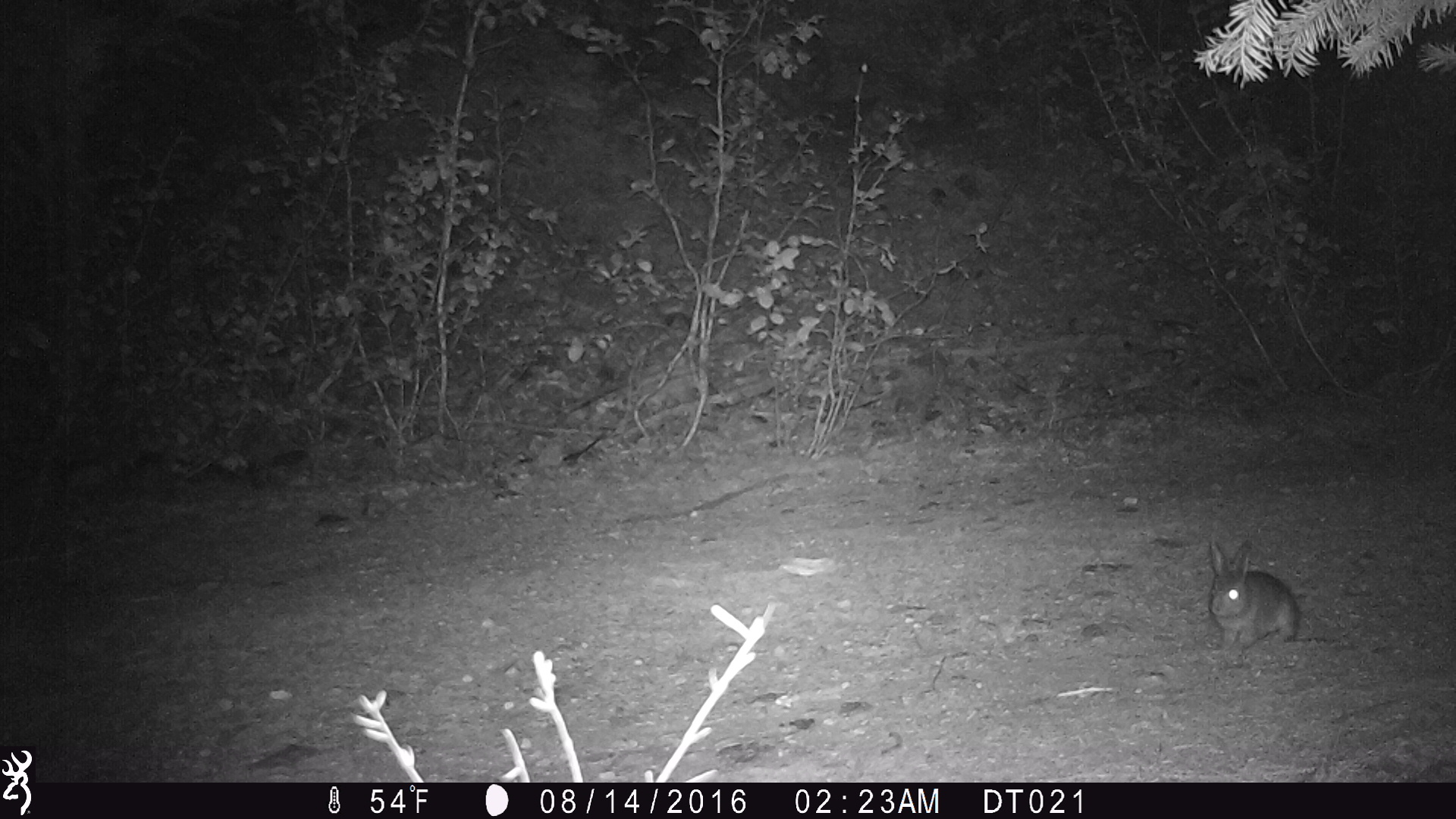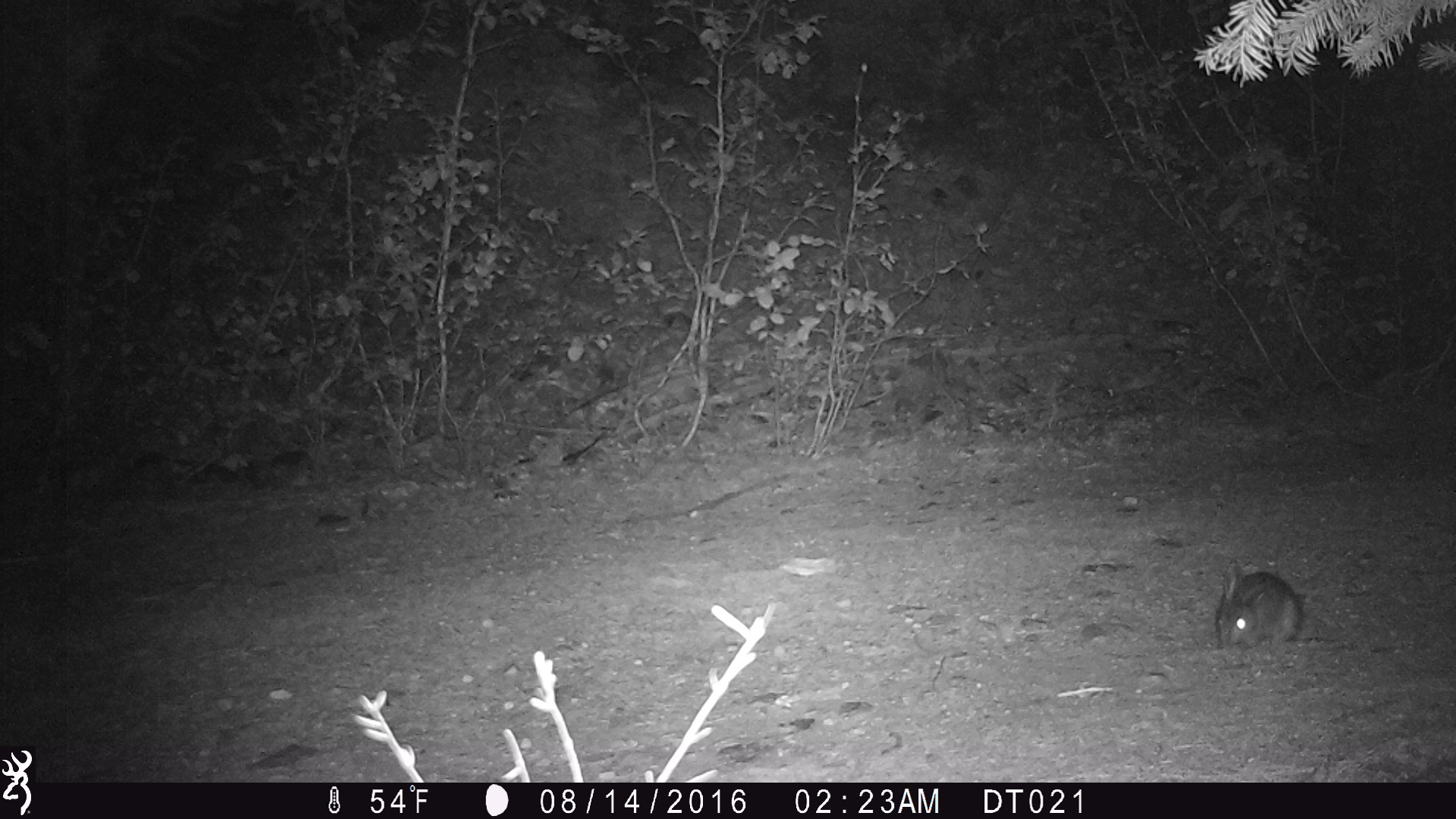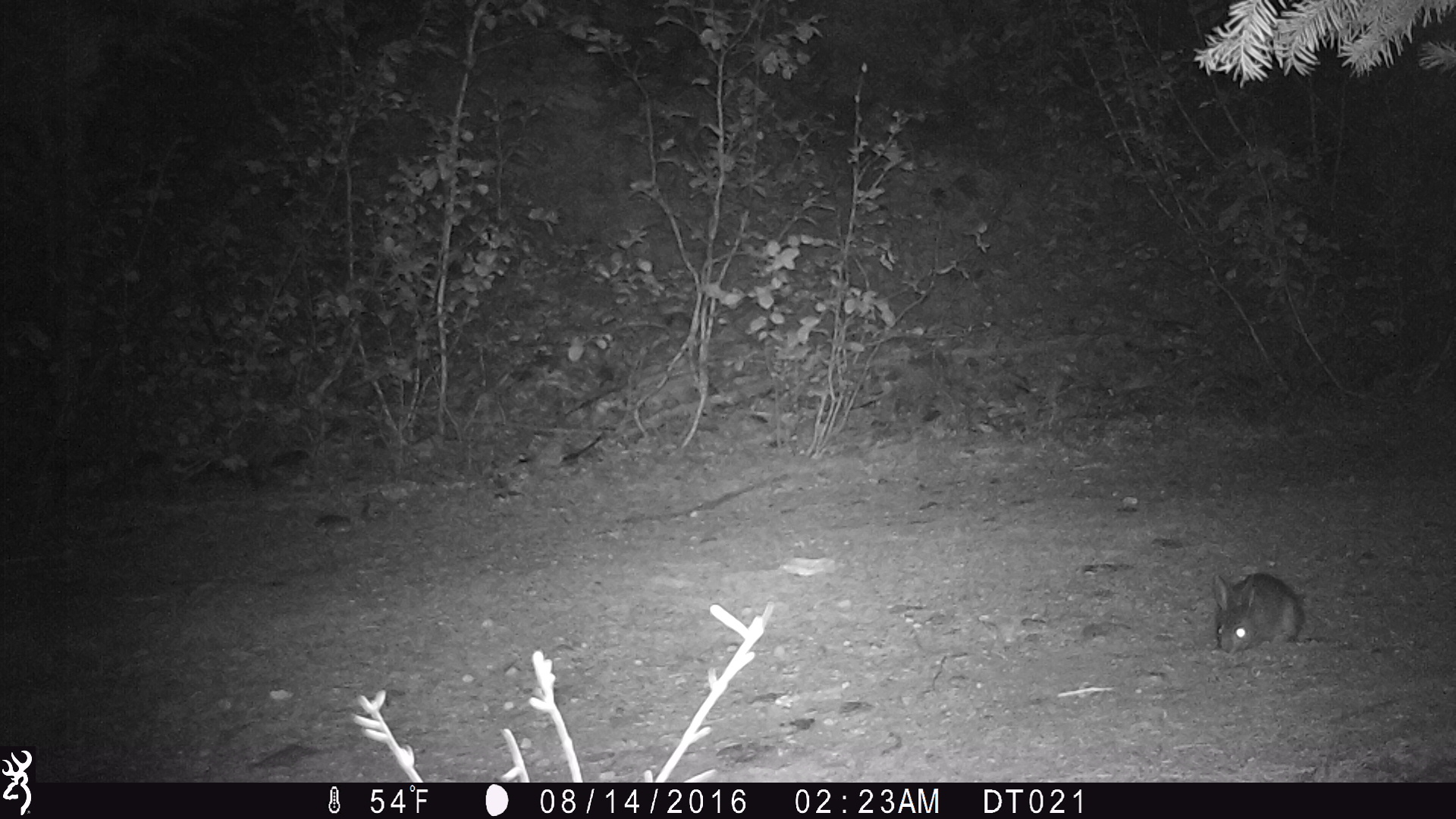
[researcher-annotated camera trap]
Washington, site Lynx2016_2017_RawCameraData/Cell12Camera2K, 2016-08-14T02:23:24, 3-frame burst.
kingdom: Animalia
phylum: Chordata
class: Mammalia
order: Lagomorpha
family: Leporidae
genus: Lepus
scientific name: Lepus americanus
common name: snowshoe hare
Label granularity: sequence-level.